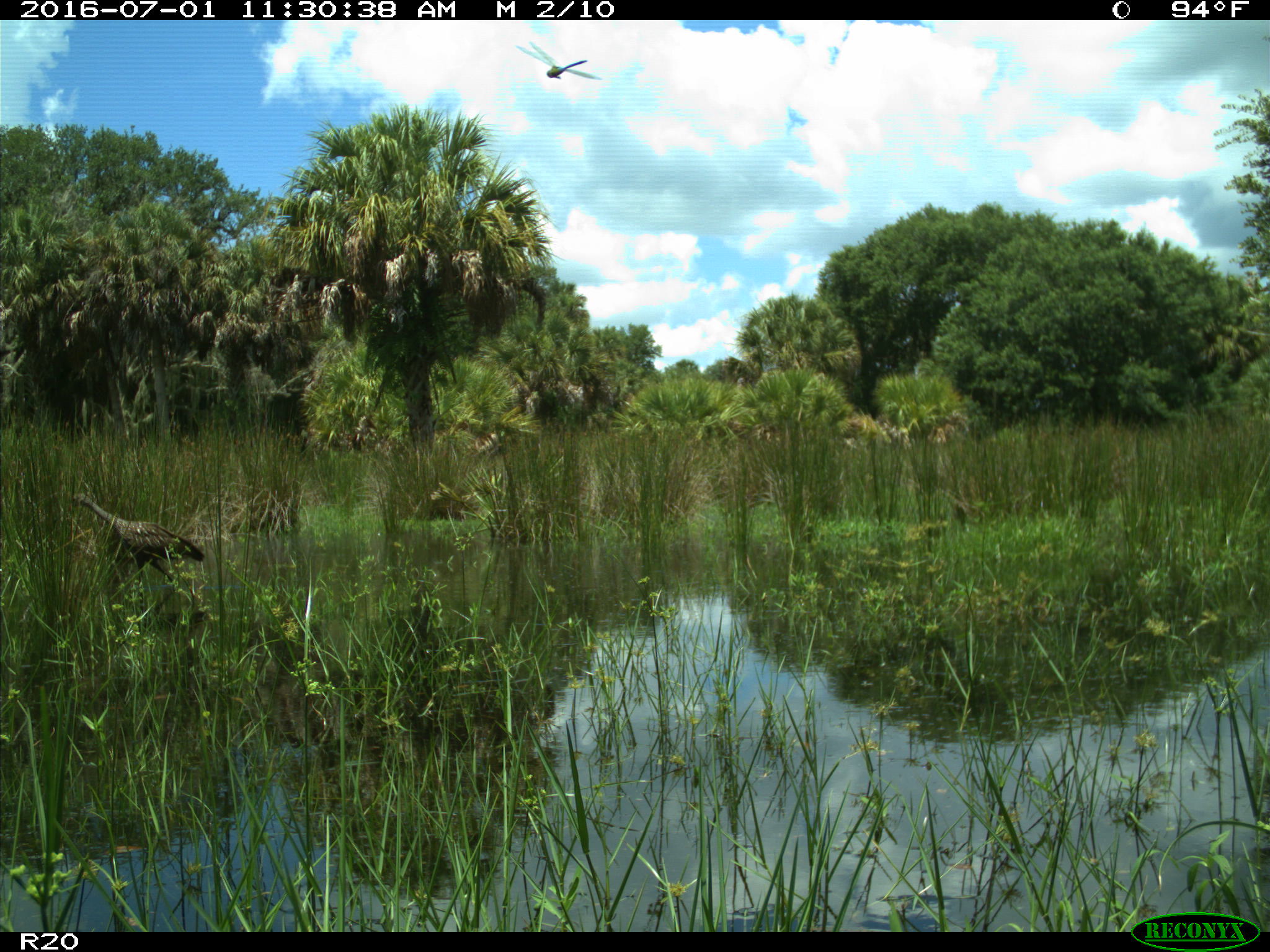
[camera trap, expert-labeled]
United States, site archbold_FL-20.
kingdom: Animalia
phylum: Chordata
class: Aves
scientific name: Aves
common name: birds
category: unidentified bird